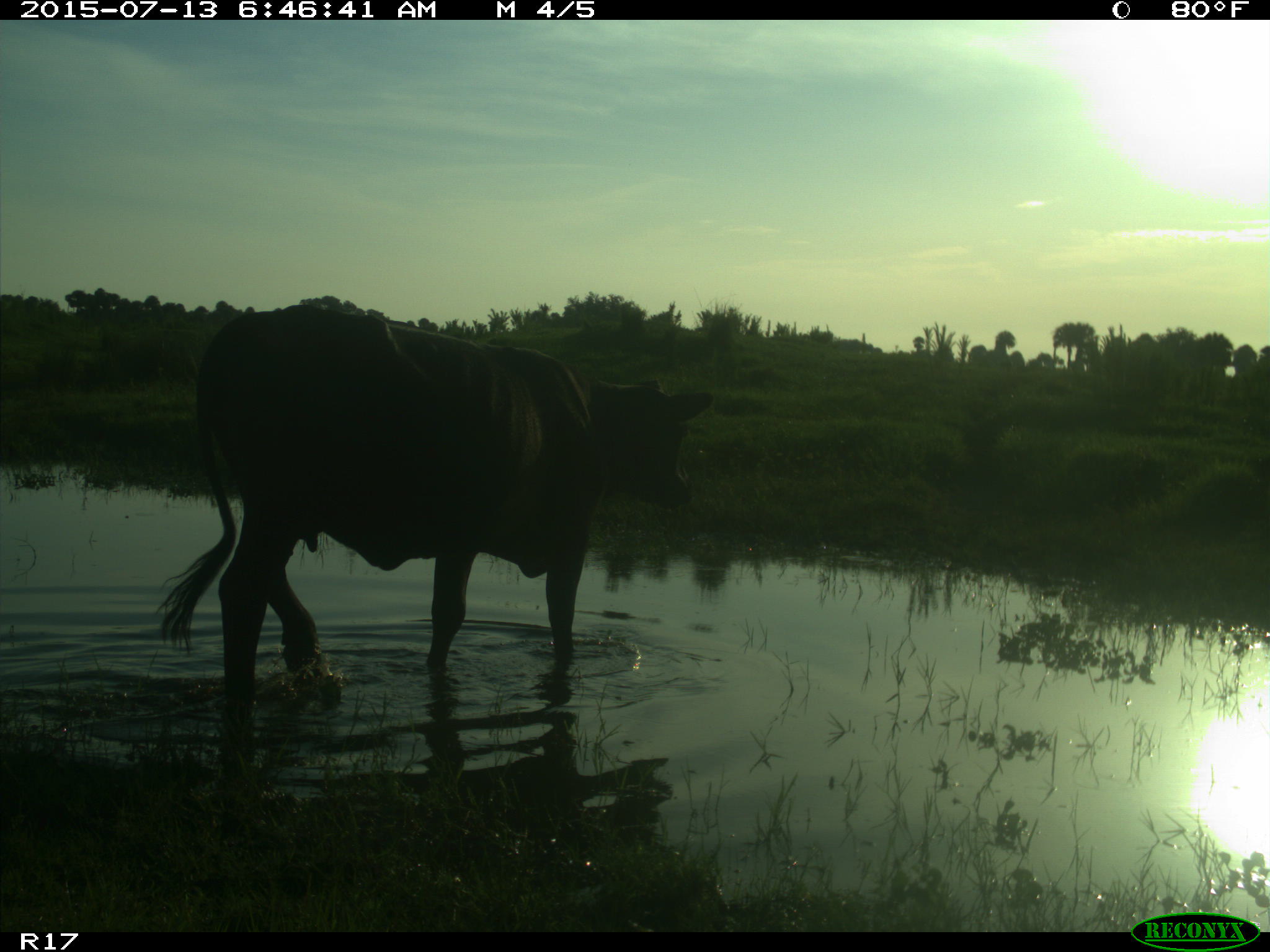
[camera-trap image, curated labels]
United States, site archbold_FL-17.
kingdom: Animalia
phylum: Chordata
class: Mammalia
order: Artiodactyla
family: Bovidae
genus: Bos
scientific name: Bos taurus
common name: domestic cow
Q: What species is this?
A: Bos taurus (domestic cow).